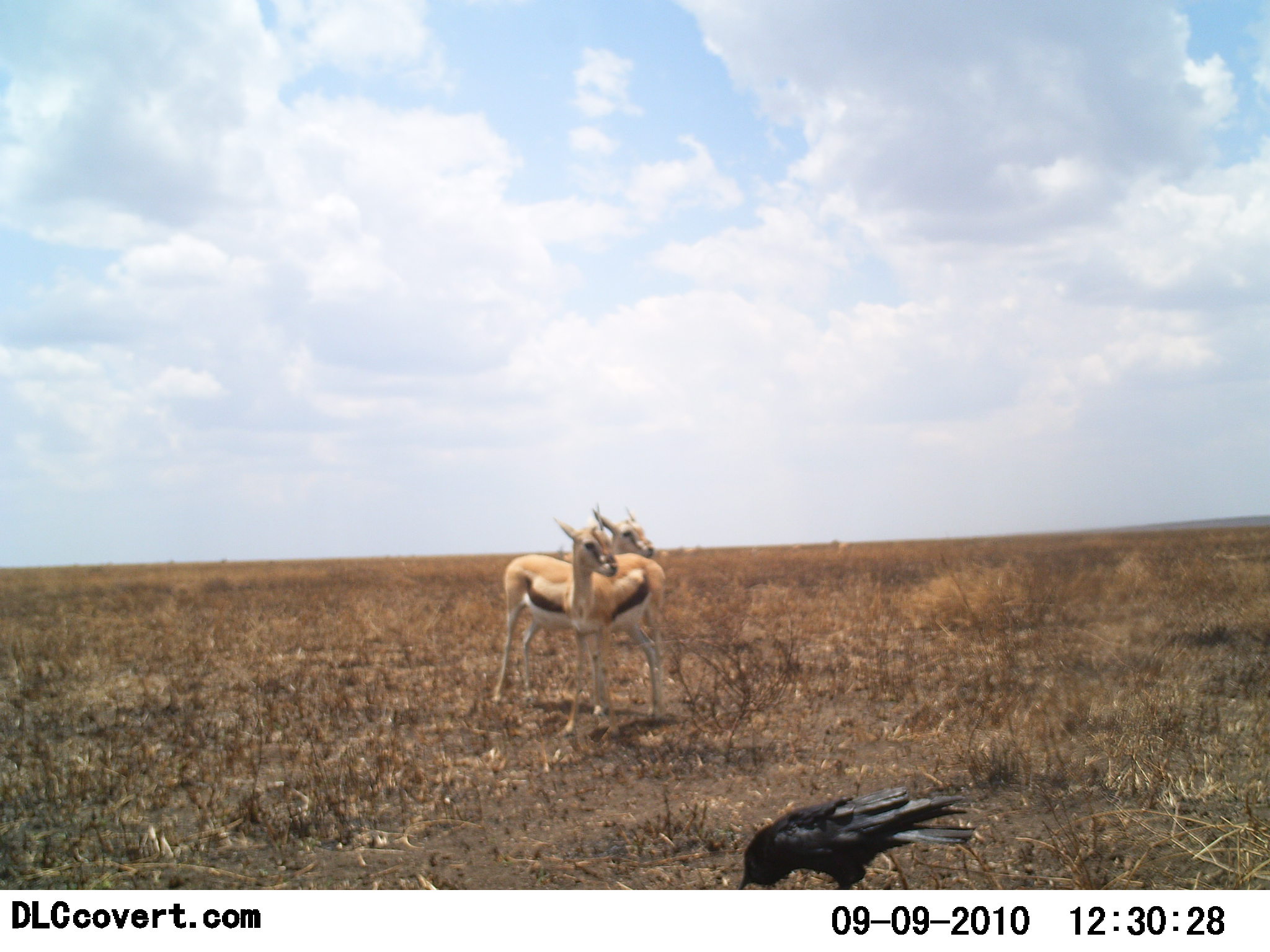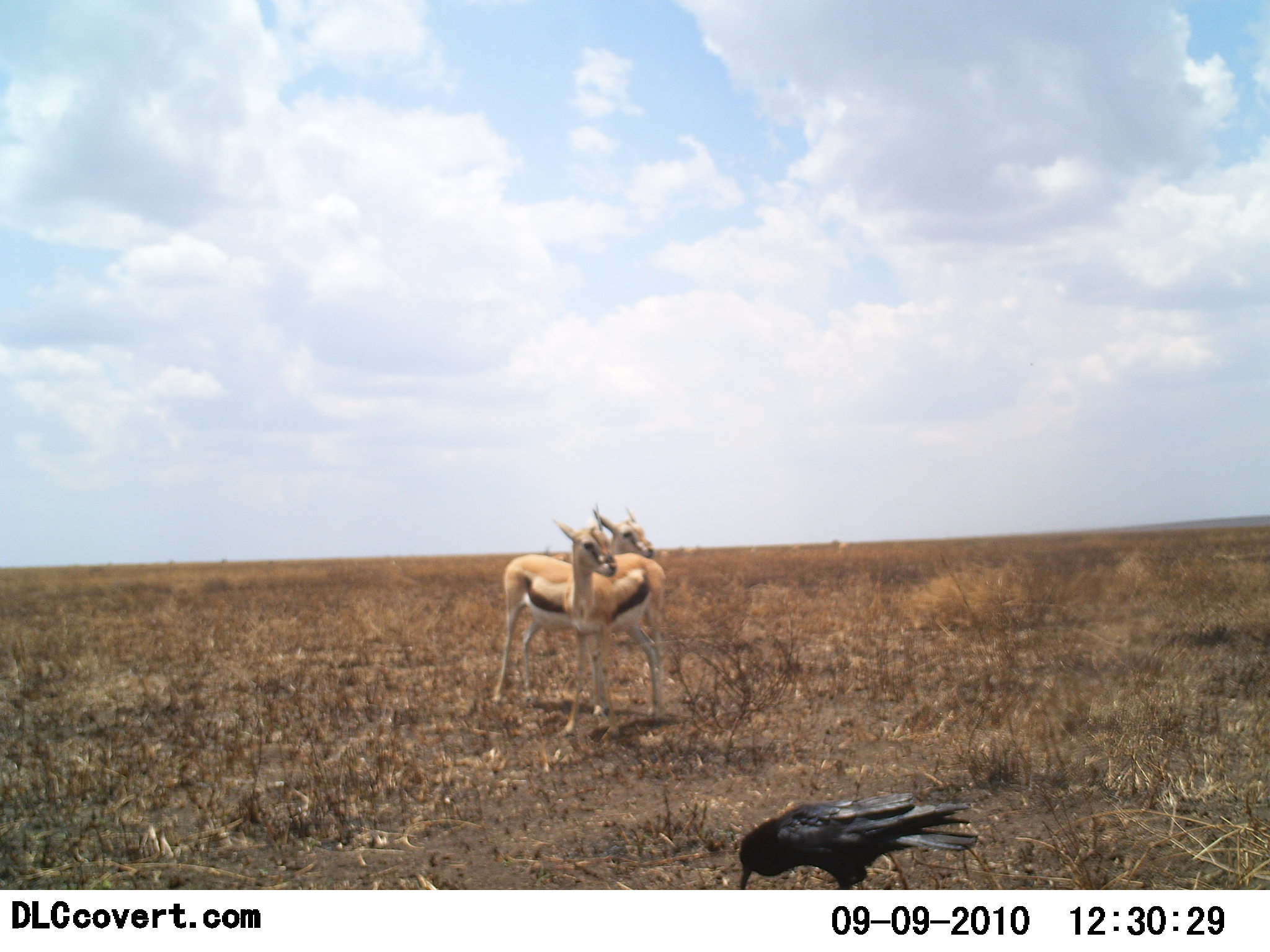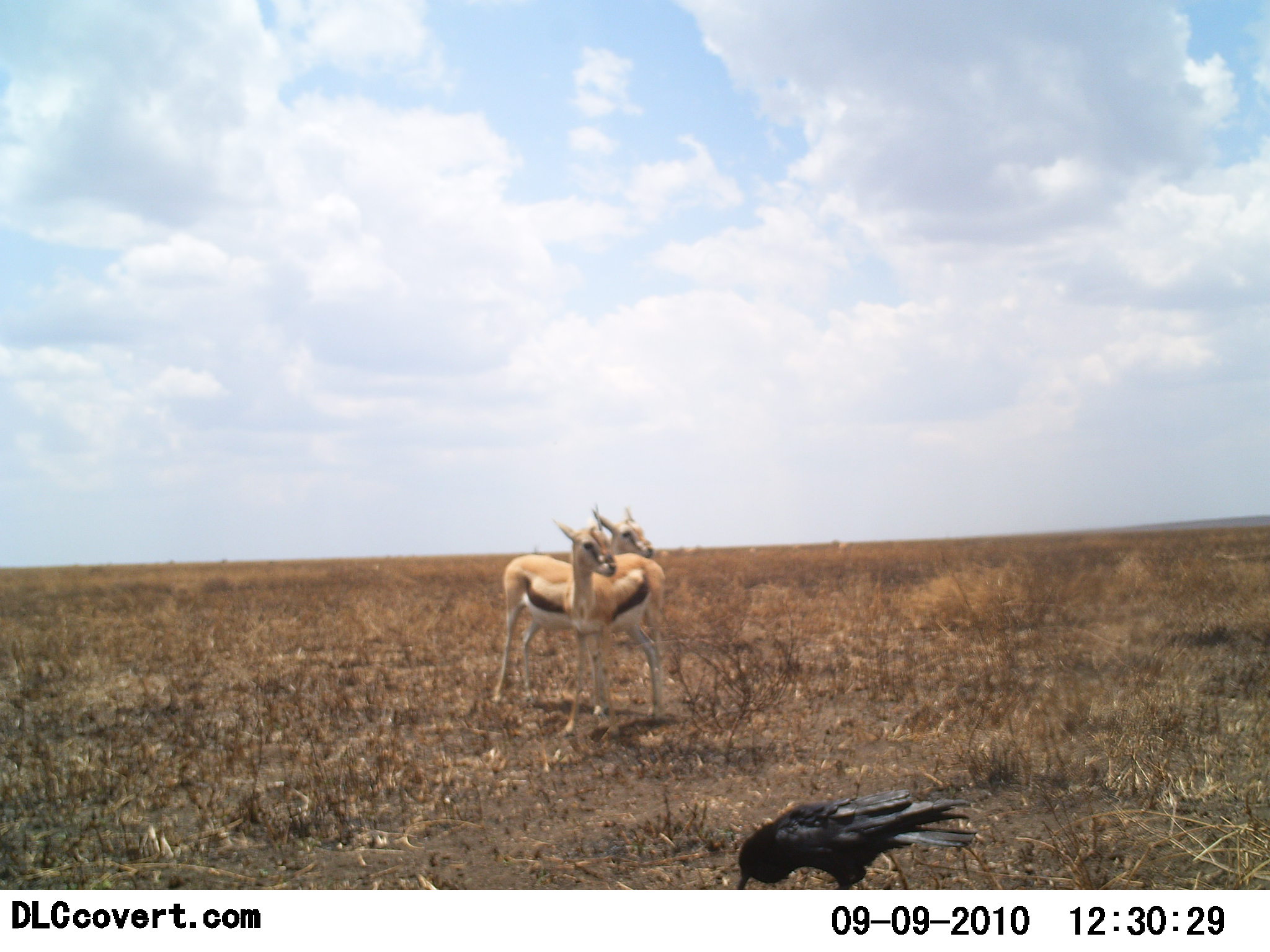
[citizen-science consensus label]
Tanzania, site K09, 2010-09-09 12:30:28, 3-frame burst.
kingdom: Animalia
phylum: Chordata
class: Mammalia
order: Artiodactyla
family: Bovidae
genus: Eudorcas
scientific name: Eudorcas thomsonii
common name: thomson's gazelle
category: gazellethomsons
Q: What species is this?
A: Gazellethomsons (thomson's gazelle) (Eudorcas thomsonii).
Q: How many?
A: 2.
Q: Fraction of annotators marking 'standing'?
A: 100%.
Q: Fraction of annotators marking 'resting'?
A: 0%.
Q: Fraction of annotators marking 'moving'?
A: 19%.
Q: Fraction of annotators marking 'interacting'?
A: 0%.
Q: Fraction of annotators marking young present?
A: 0%.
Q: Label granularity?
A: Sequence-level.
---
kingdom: Animalia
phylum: Chordata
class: Aves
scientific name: Aves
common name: bird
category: otherbird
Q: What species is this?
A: Otherbird (bird) (Aves).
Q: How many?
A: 1.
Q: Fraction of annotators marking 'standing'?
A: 25%.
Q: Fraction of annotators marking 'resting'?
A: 0%.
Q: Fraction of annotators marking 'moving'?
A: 0%.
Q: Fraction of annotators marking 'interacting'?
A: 0%.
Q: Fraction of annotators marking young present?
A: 0%.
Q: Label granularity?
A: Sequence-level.